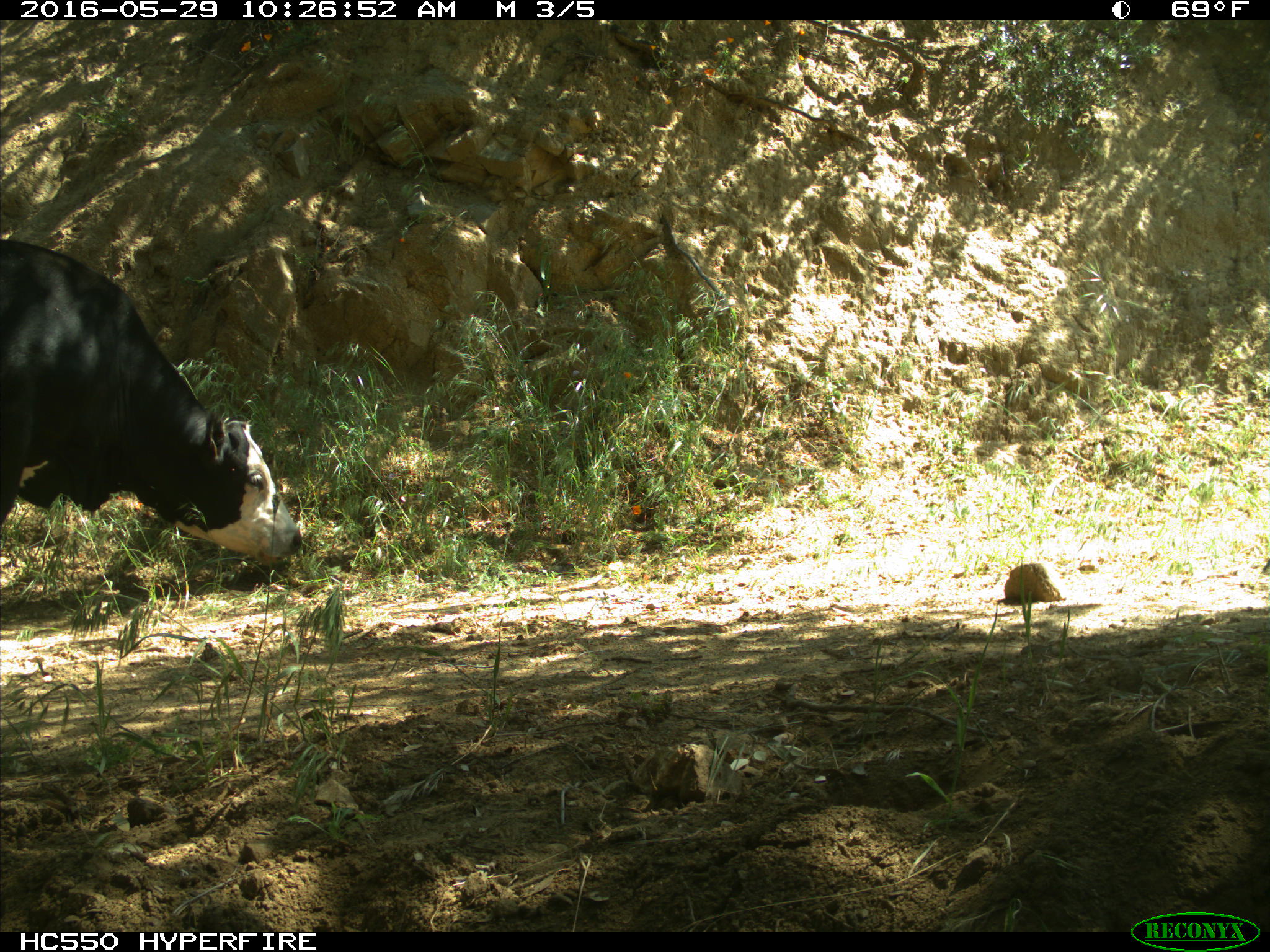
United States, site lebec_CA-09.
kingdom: Animalia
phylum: Chordata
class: Mammalia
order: Artiodactyla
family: Bovidae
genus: Bos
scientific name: Bos taurus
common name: domestic cow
Bos taurus (domestic cow).